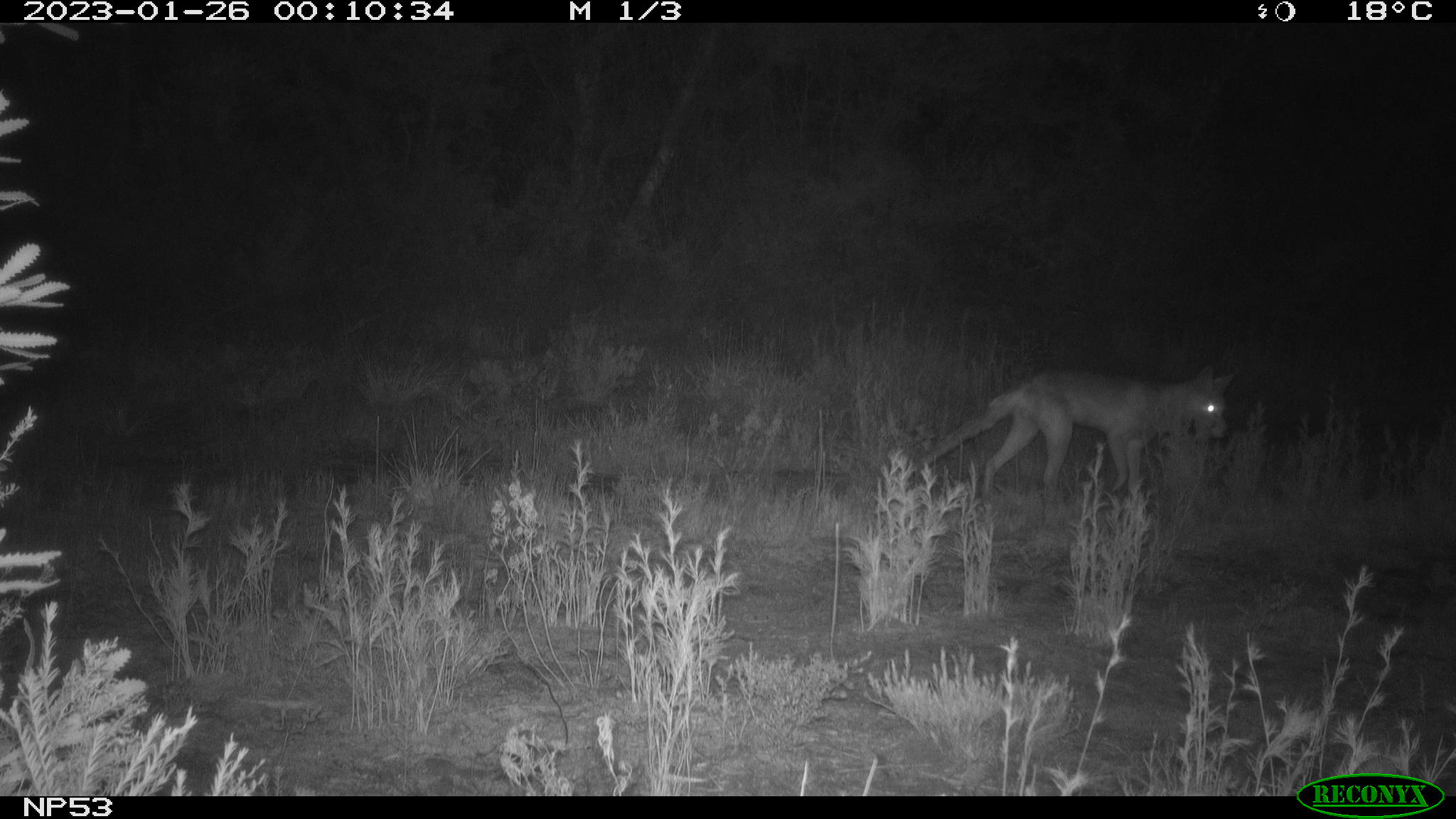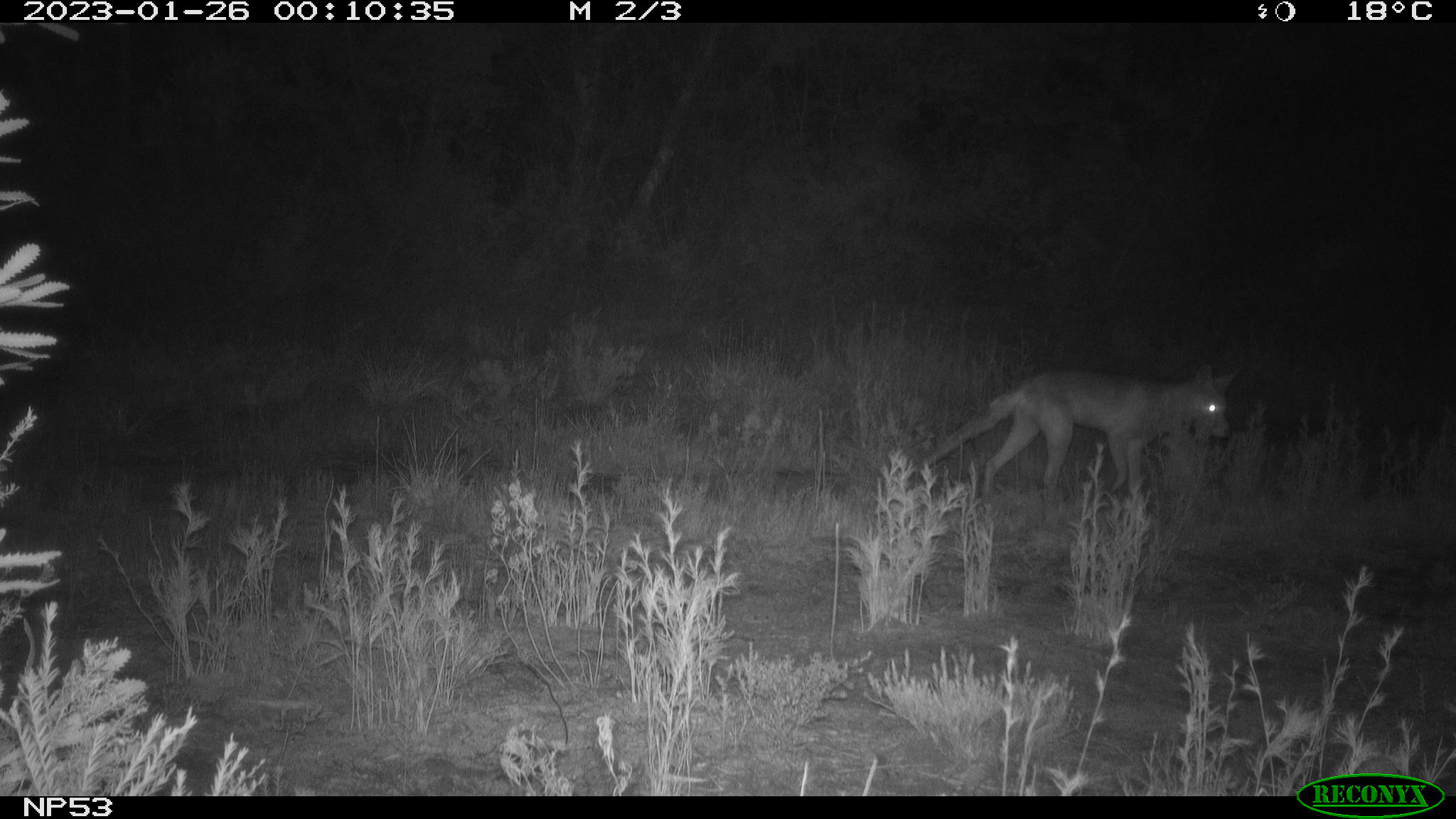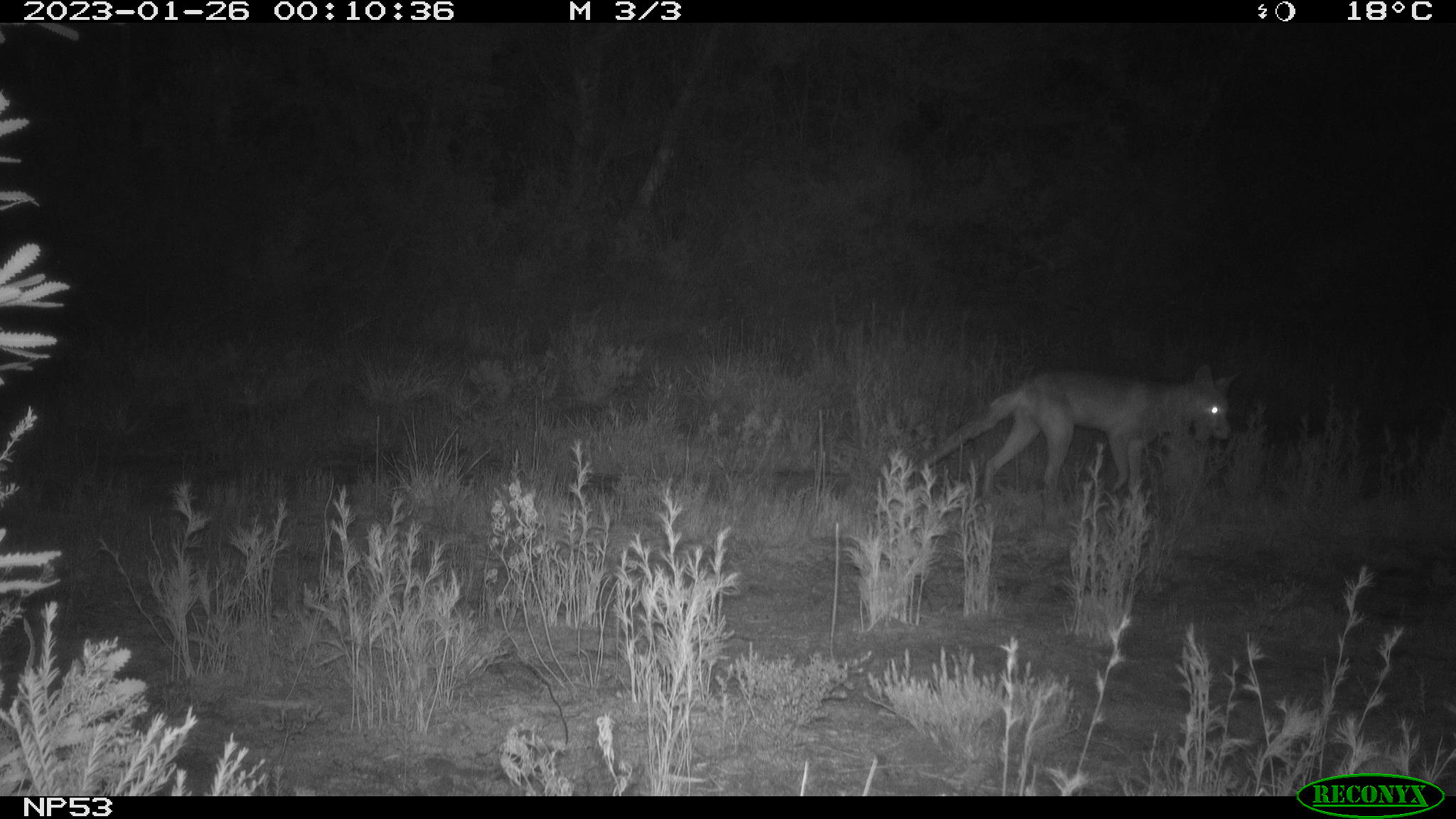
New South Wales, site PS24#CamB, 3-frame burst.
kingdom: Animalia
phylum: Chordata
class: Mammalia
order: Carnivora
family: Canidae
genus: Vulpes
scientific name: Vulpes vulpes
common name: red fox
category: fox